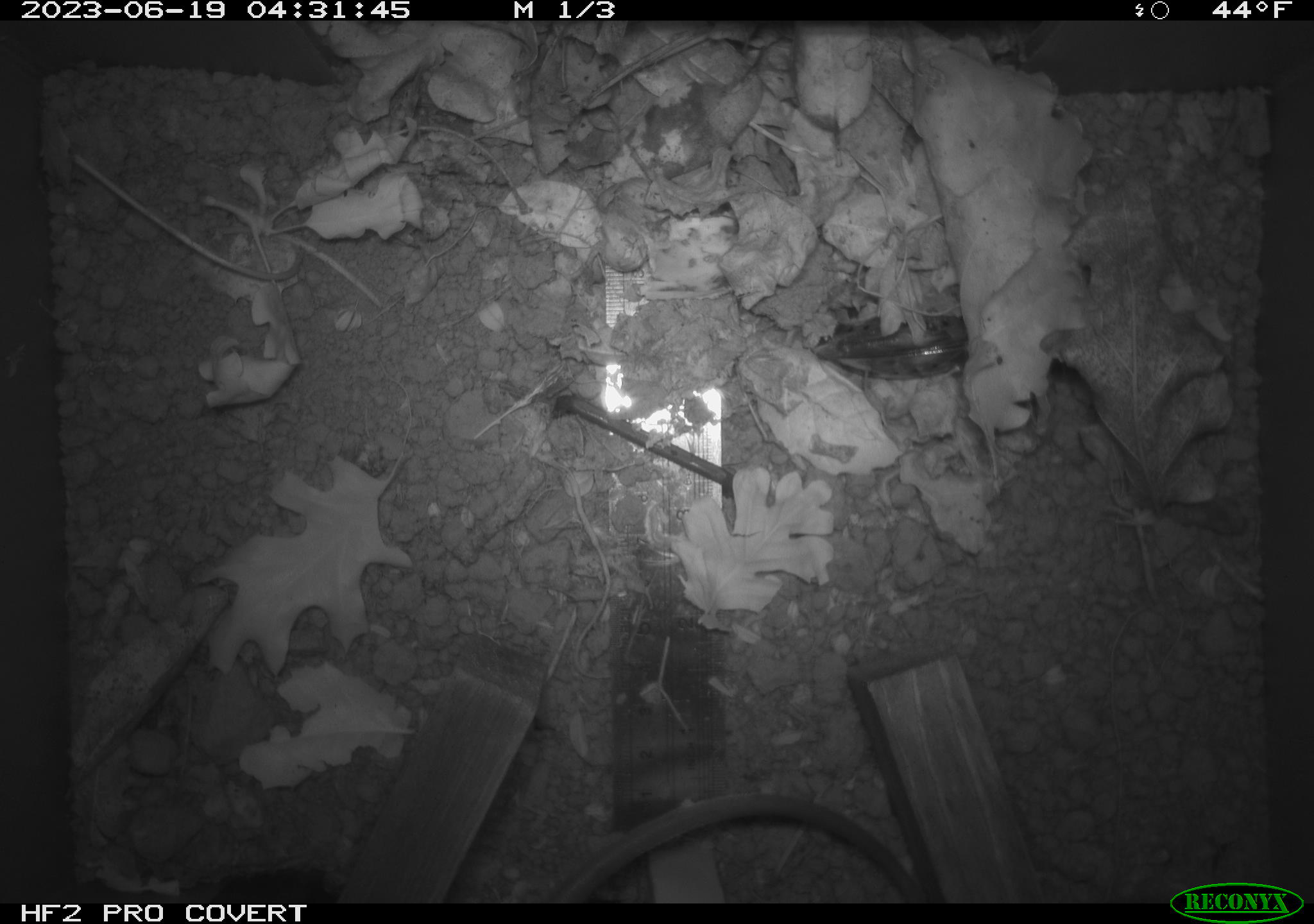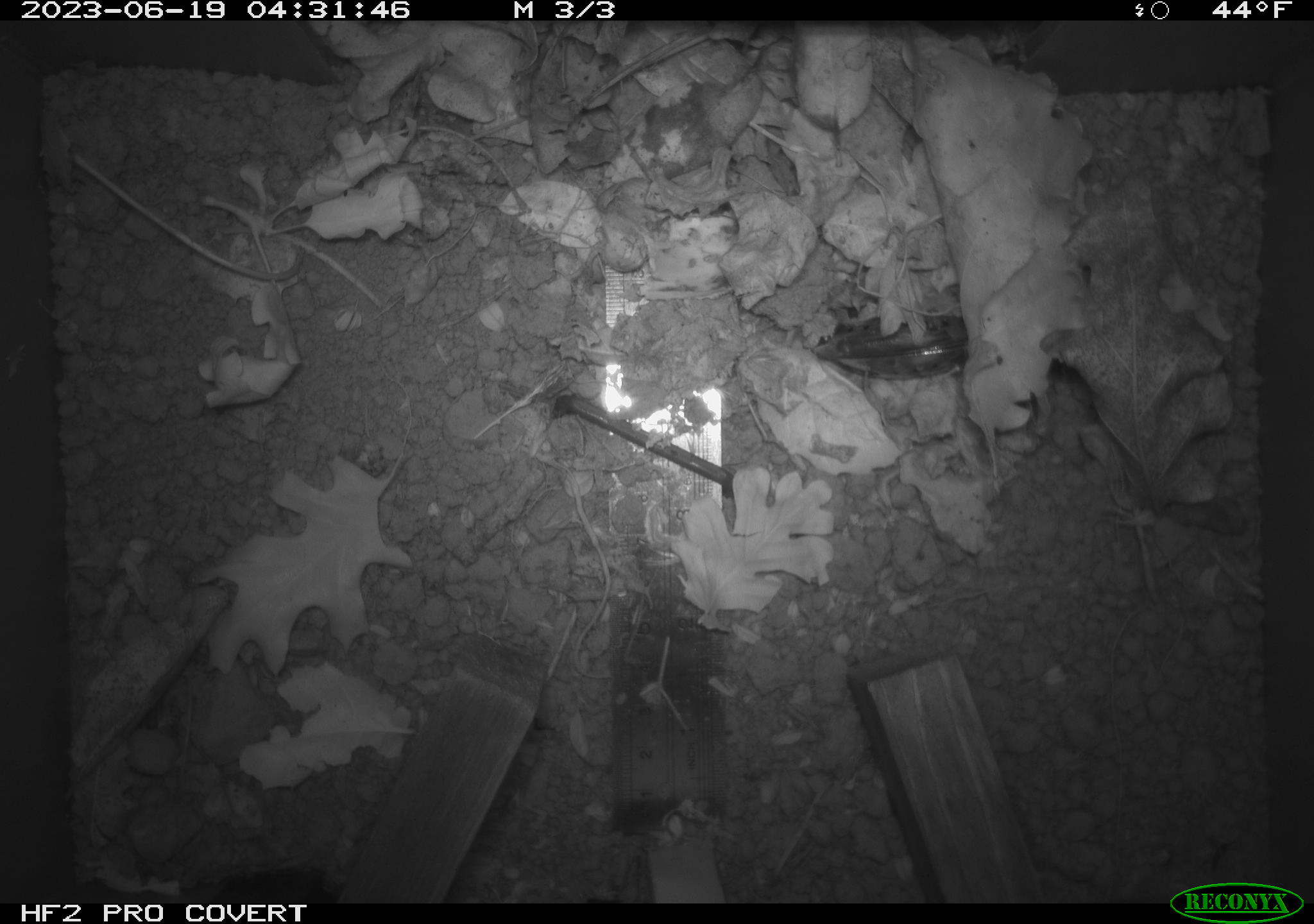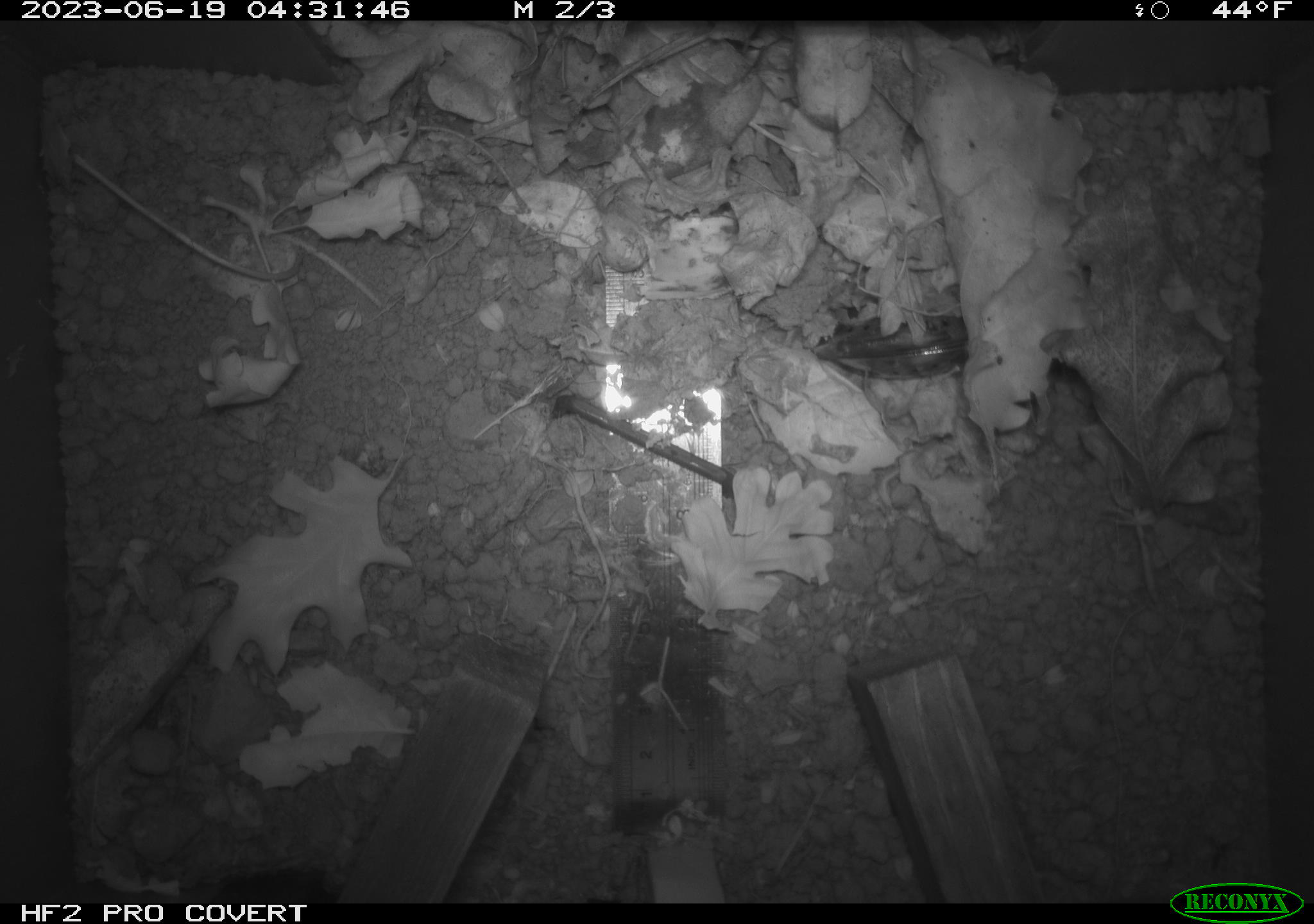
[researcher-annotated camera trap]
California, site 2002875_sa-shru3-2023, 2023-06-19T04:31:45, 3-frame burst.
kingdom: Animalia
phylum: Chordata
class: Mammalia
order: Rodentia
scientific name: Rodentia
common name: mouse species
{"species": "mouse species (Rodentia)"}